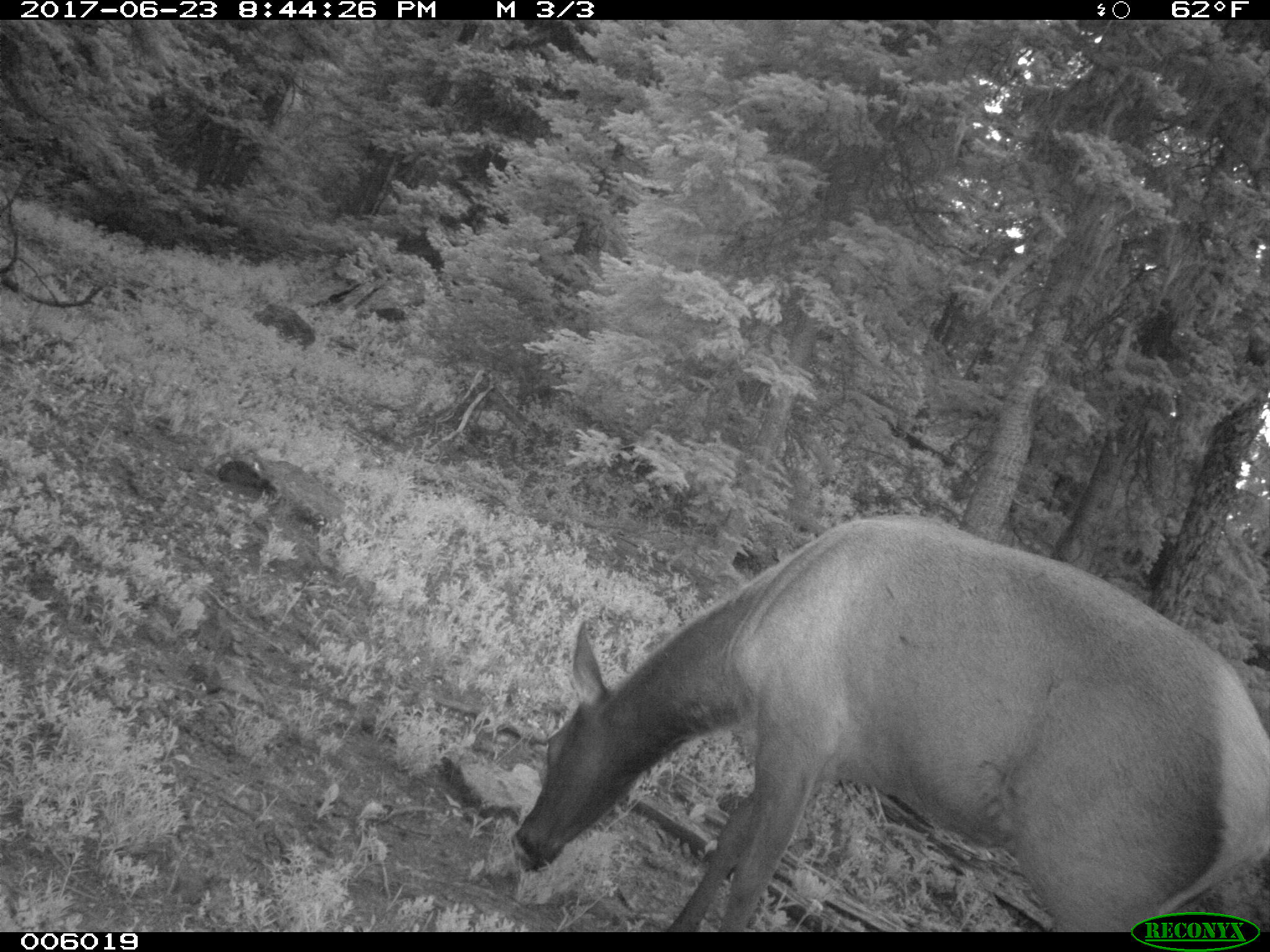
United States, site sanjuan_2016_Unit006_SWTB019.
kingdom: Animalia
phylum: Chordata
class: Mammalia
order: Artiodactyla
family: Cervidae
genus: Cervus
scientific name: Cervus elaphus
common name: red deer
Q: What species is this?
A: Cervus elaphus (red deer).